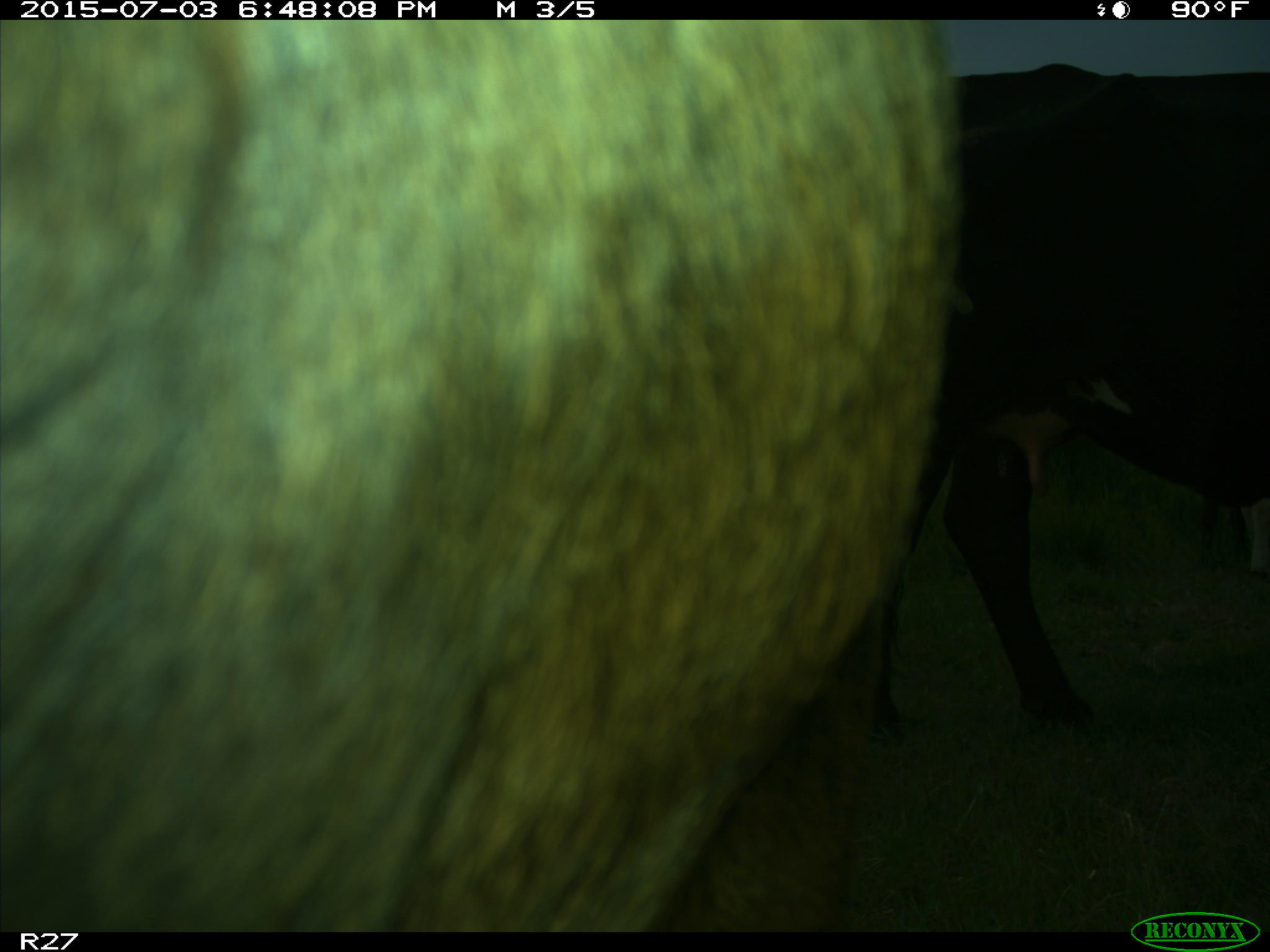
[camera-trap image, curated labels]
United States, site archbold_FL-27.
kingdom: Animalia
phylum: Chordata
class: Mammalia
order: Artiodactyla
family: Bovidae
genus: Bos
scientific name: Bos taurus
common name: domestic cow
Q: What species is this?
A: Bos taurus (domestic cow).